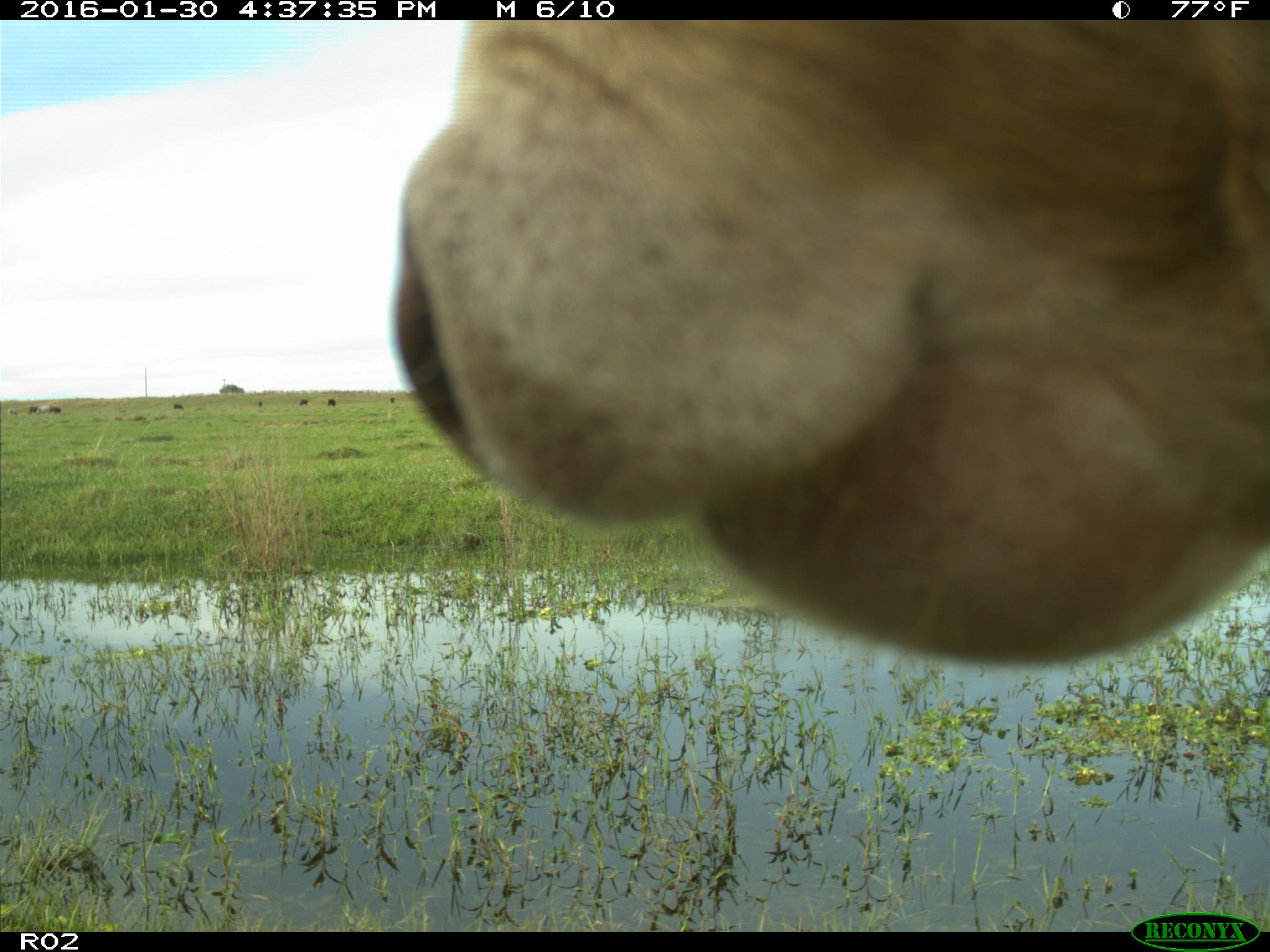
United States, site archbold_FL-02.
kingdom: Animalia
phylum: Chordata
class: Mammalia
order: Artiodactyla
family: Bovidae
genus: Bos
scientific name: Bos taurus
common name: domestic cow